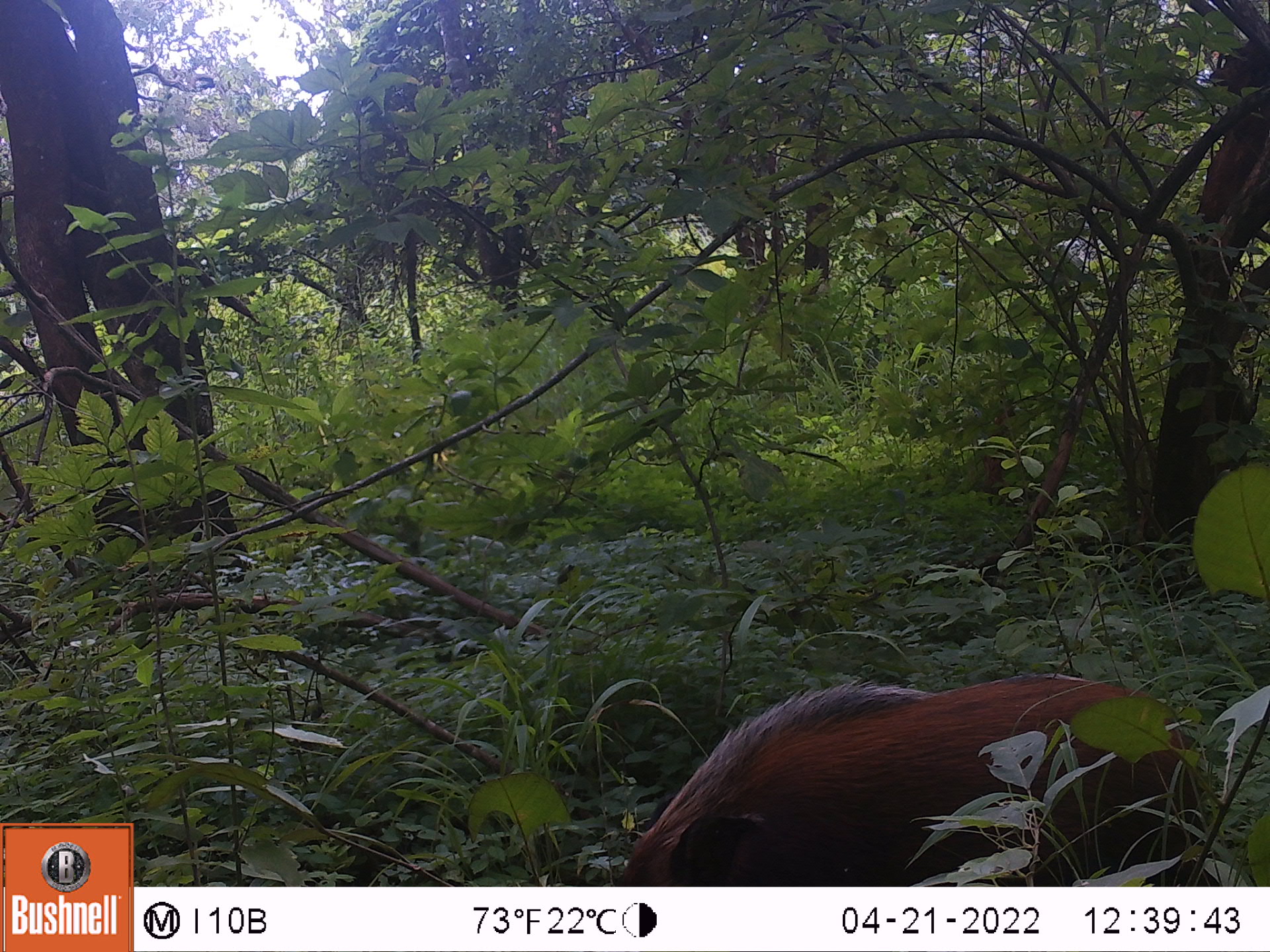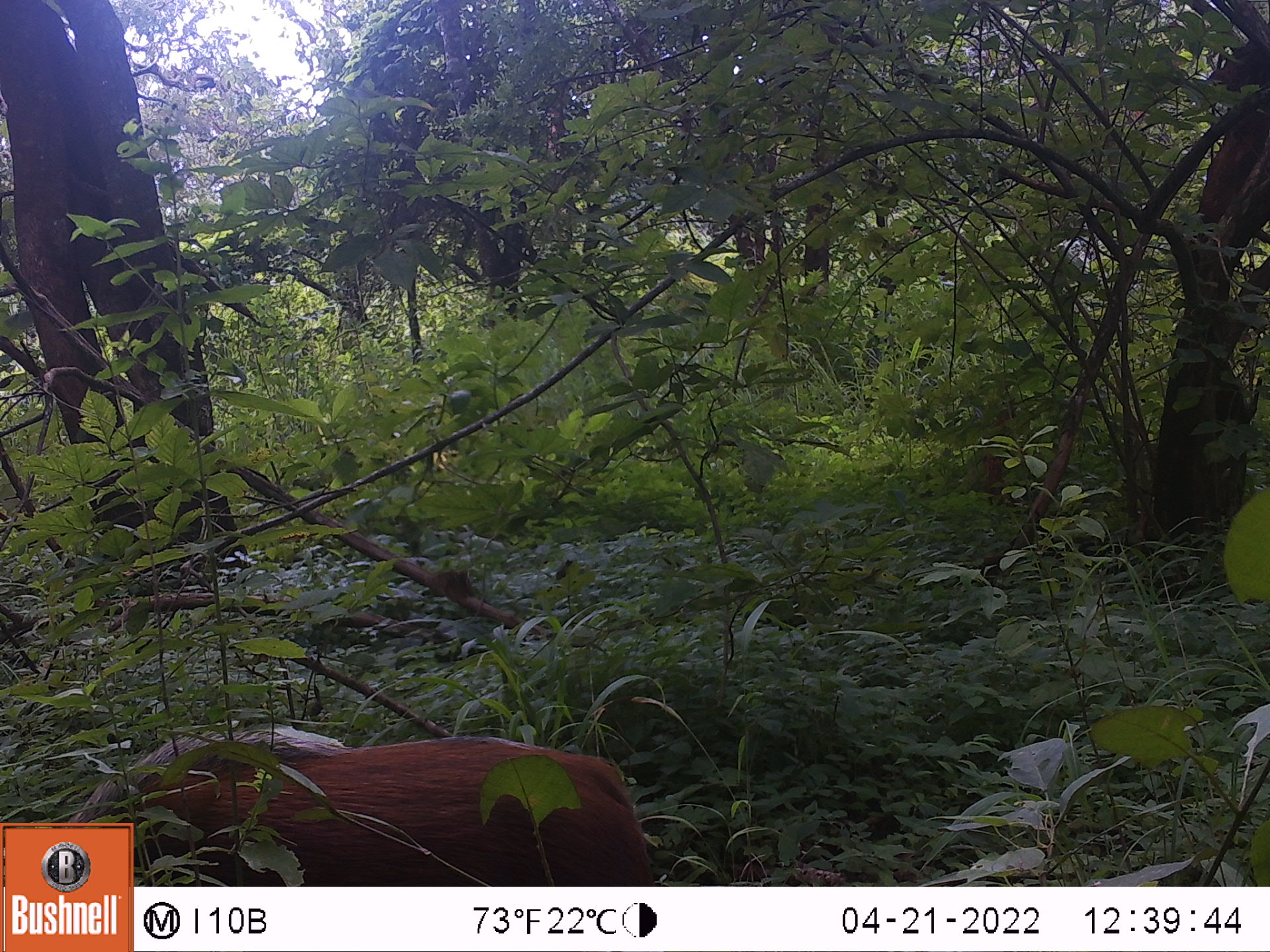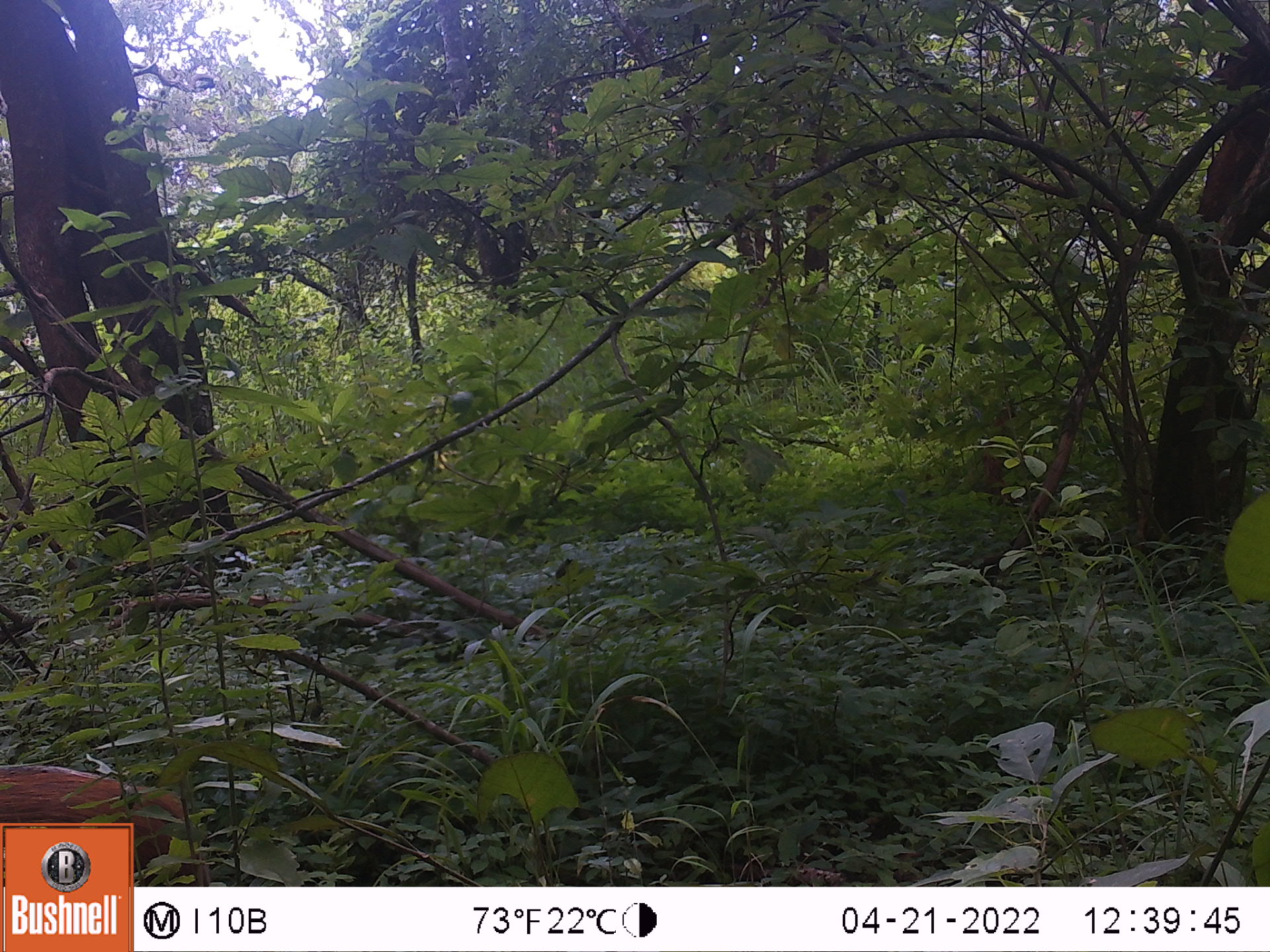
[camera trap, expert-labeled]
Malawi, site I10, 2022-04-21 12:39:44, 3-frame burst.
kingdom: Animalia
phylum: Chordata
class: Mammalia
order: Artiodactyla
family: Suidae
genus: Potamochoerus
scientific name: Potamochoerus larvatus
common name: bushpig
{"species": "bushpig (Potamochoerus larvatus)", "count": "1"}